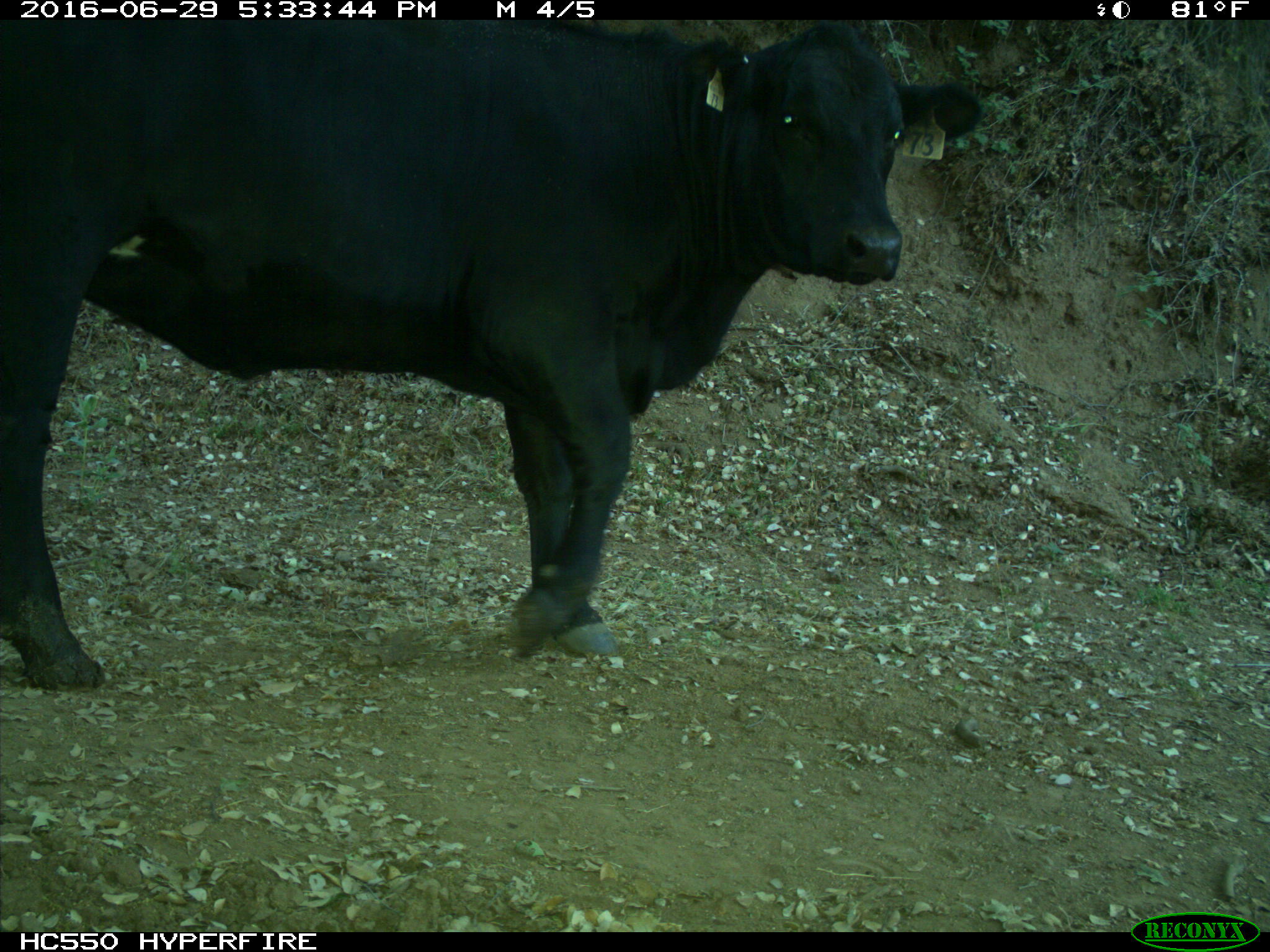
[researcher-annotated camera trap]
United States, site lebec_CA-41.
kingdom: Animalia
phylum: Chordata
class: Mammalia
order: Artiodactyla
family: Bovidae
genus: Bos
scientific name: Bos taurus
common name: domestic cow